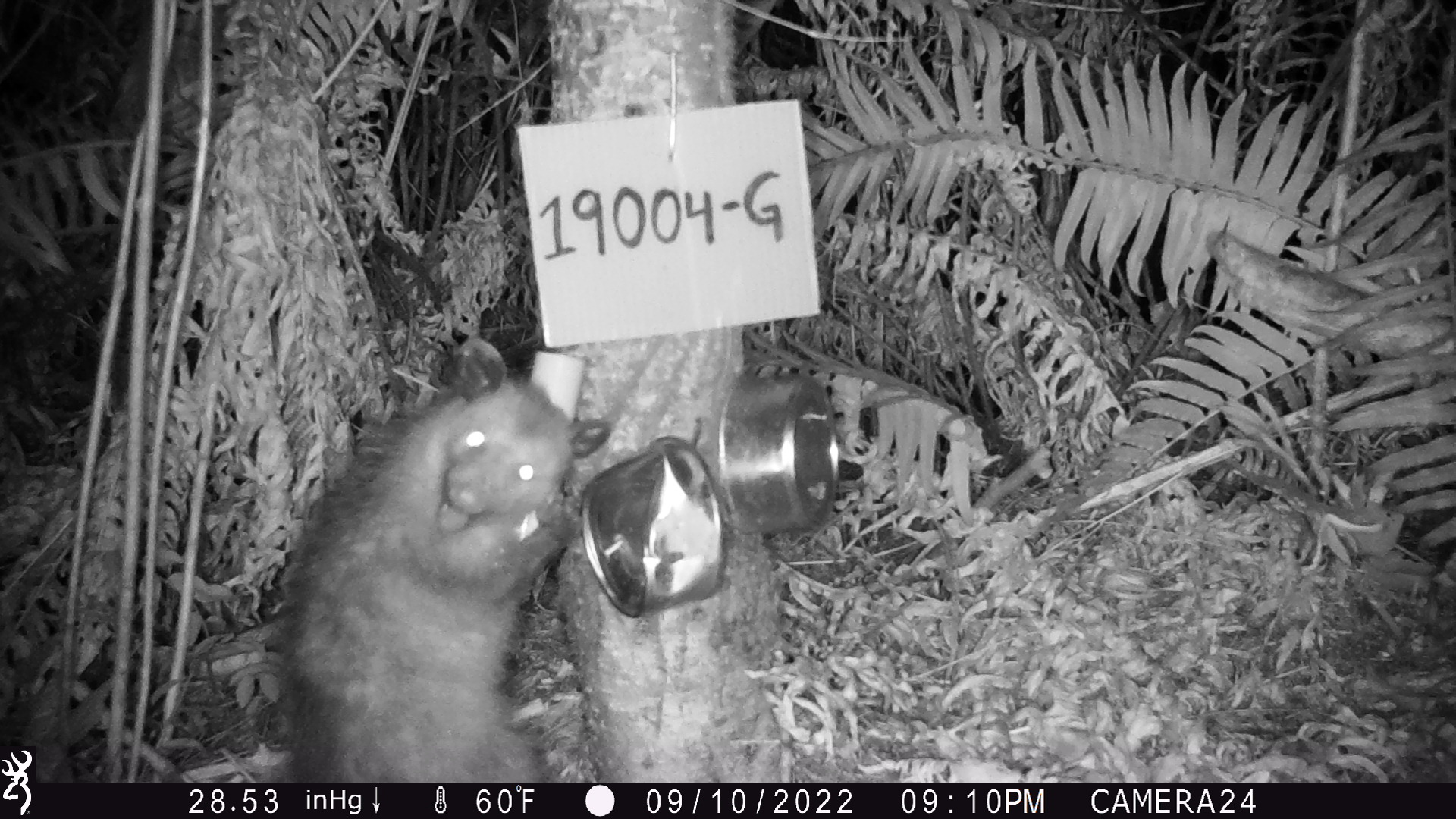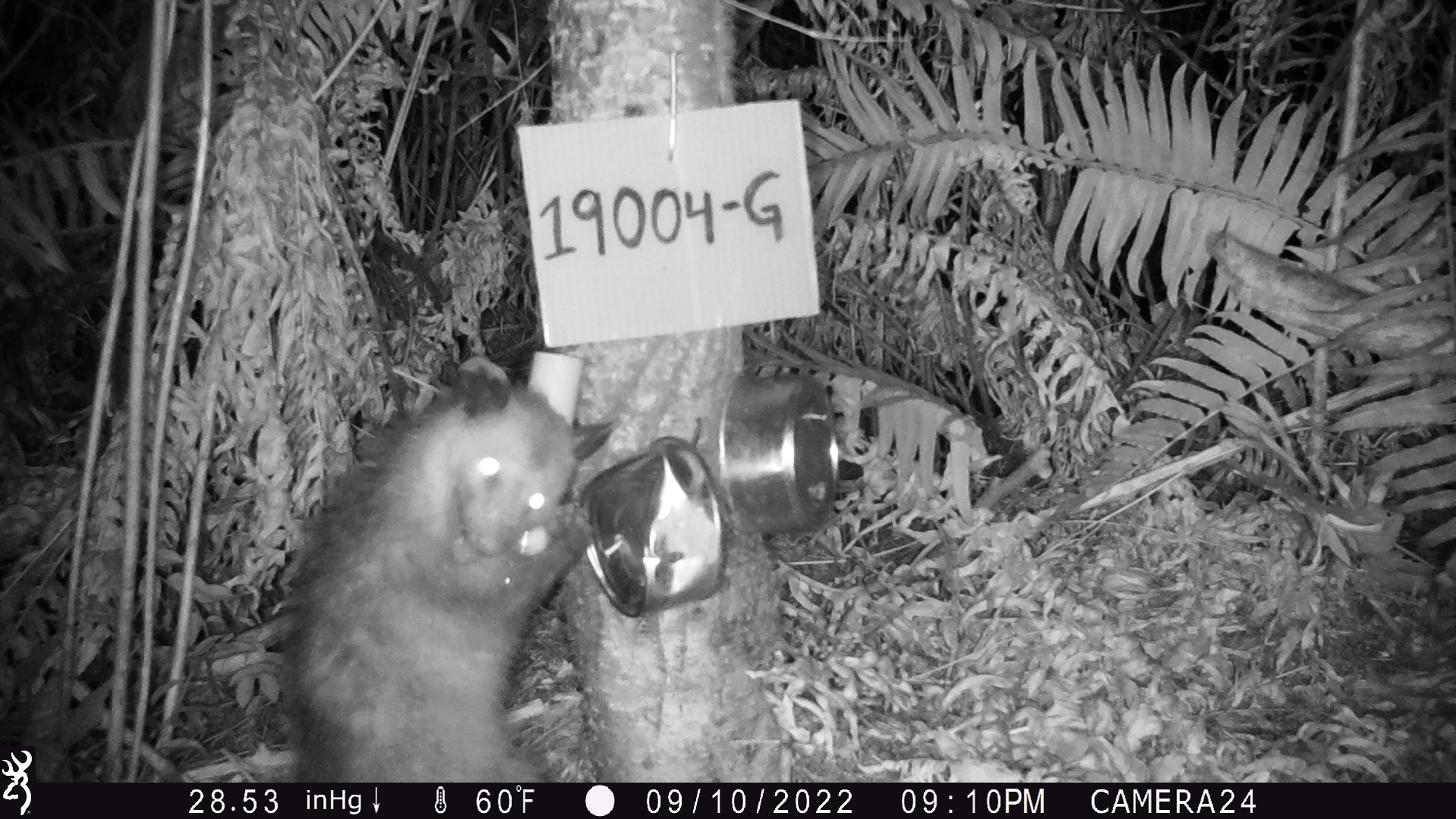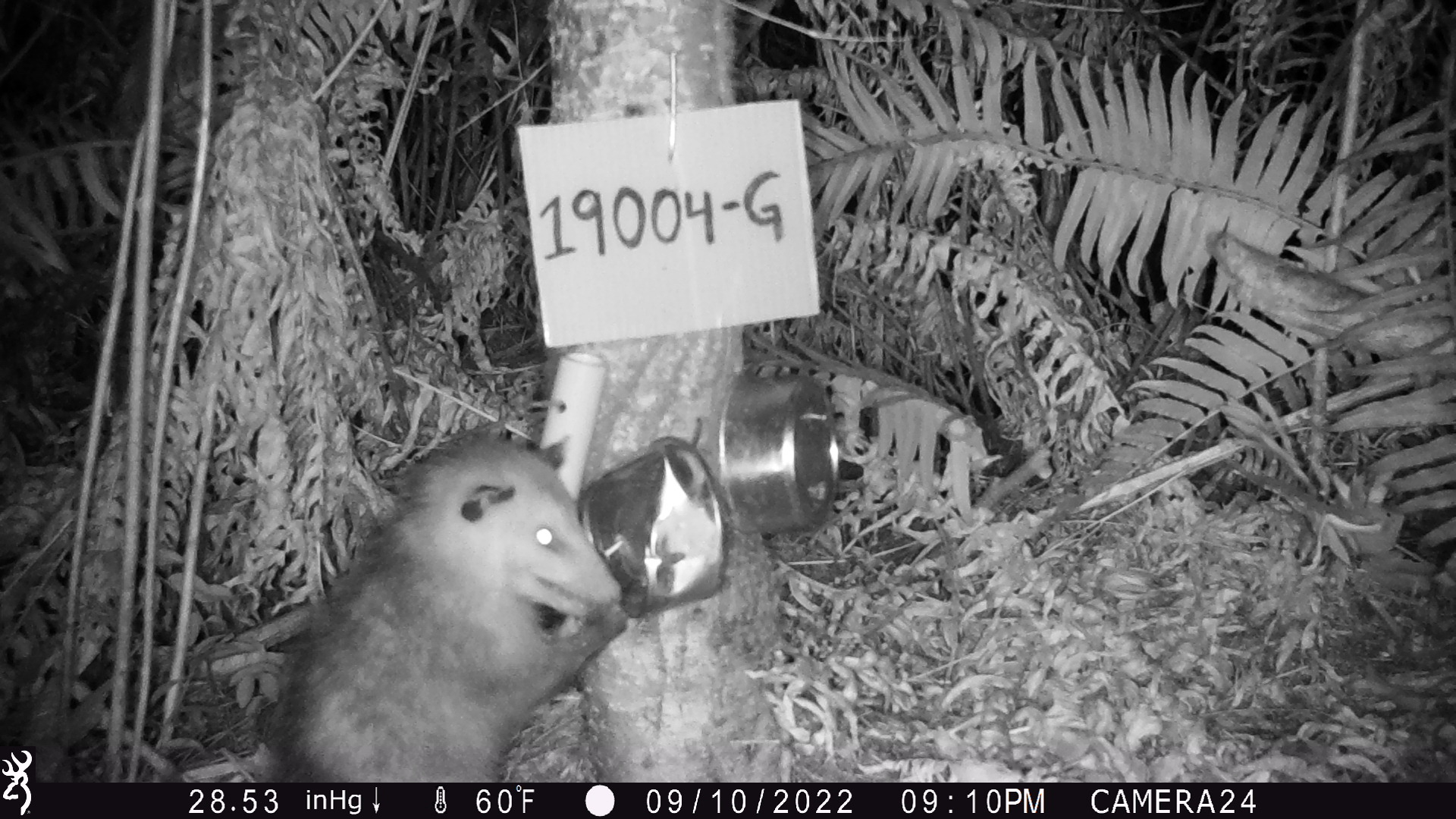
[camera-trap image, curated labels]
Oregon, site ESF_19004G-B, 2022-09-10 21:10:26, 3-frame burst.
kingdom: Animalia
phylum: Chordata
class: Mammalia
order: Didelphimorphia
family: Didelphidae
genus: Didelphis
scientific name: Didelphis virginiana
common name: virginia opossum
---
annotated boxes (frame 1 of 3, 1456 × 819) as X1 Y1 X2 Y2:
virginia opossum: 269 322 618 783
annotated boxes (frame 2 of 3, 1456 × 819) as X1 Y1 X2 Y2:
virginia opossum: 249 348 630 776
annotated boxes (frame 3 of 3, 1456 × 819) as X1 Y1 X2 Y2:
virginia opossum: 246 405 650 780